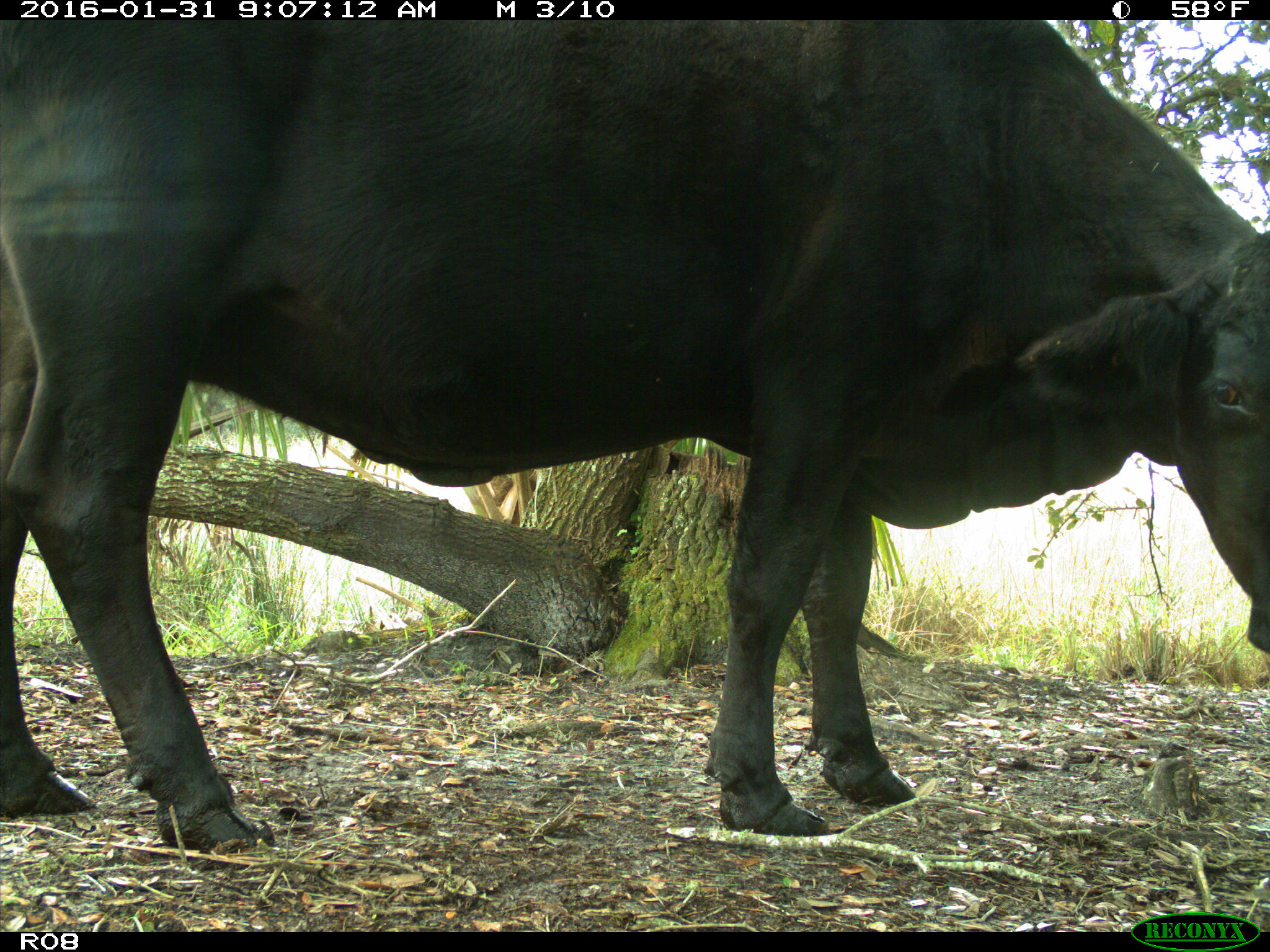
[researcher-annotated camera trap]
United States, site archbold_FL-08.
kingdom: Animalia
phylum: Chordata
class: Mammalia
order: Artiodactyla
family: Bovidae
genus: Bos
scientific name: Bos taurus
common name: domestic cow